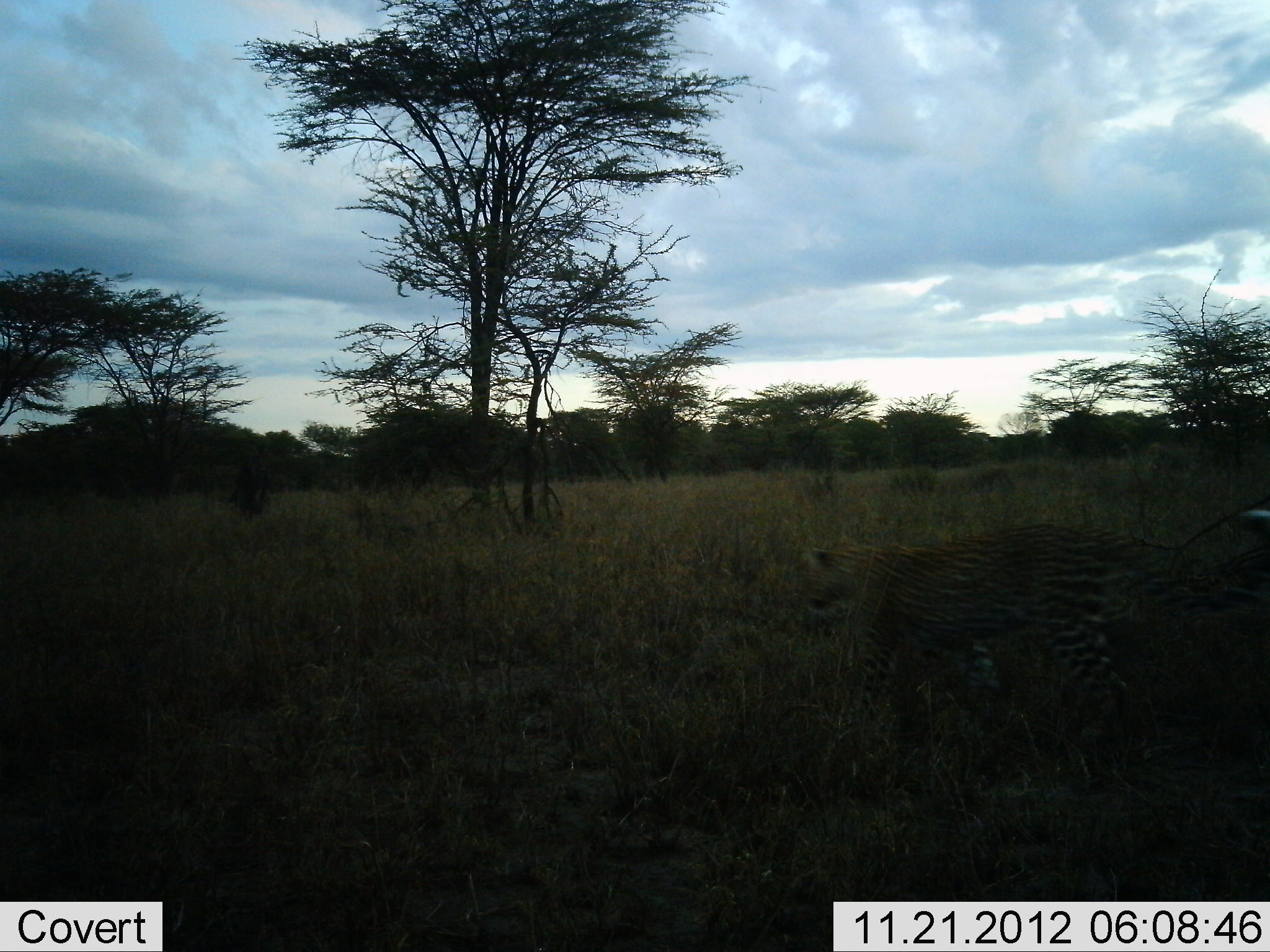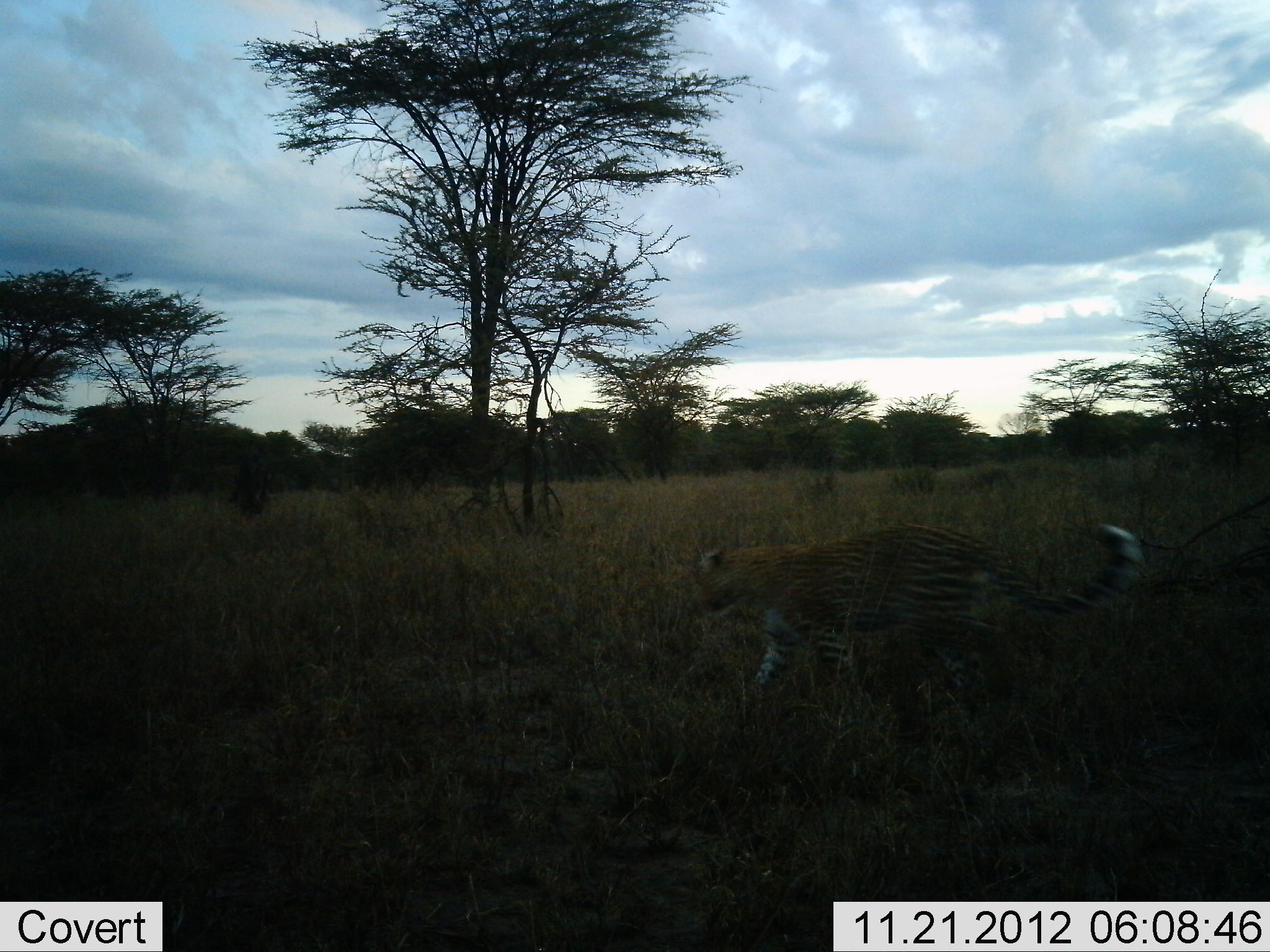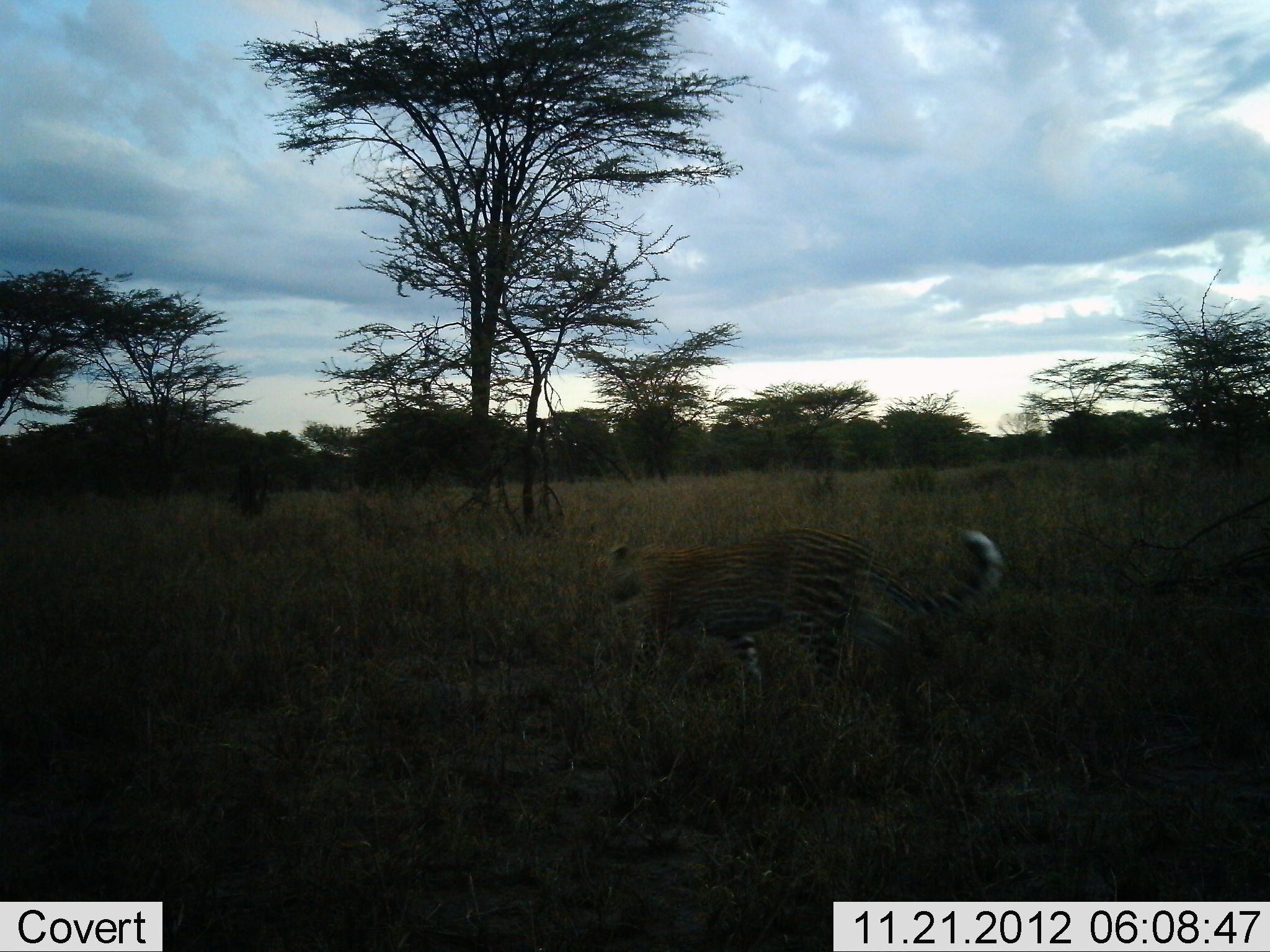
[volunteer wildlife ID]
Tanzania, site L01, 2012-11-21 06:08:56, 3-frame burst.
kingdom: Animalia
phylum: Chordata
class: Mammalia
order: Carnivora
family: Felidae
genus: Panthera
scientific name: Panthera pardus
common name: leopard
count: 1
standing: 0%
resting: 0%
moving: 100%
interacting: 0%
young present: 0%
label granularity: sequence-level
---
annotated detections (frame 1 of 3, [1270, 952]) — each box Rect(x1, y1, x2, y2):
animal: Rect(799, 520, 1165, 729)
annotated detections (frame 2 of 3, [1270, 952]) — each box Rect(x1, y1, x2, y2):
animal: Rect(692, 526, 1143, 717)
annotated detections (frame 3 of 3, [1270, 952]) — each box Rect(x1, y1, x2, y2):
animal: Rect(601, 528, 1002, 721)